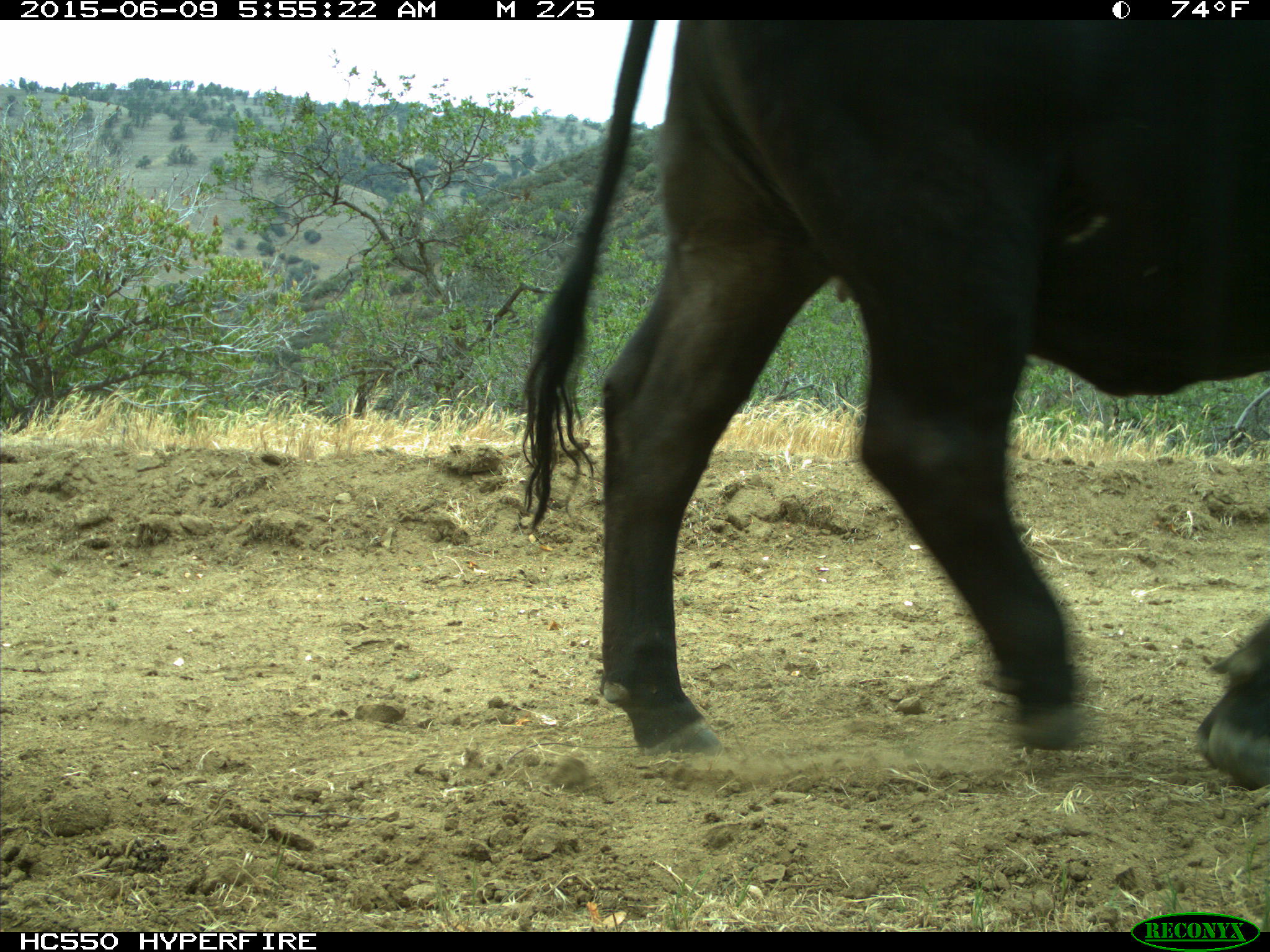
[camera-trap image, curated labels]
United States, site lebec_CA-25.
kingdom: Animalia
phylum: Chordata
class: Mammalia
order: Artiodactyla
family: Bovidae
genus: Bos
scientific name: Bos taurus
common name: domestic cow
Bos taurus (domestic cow).